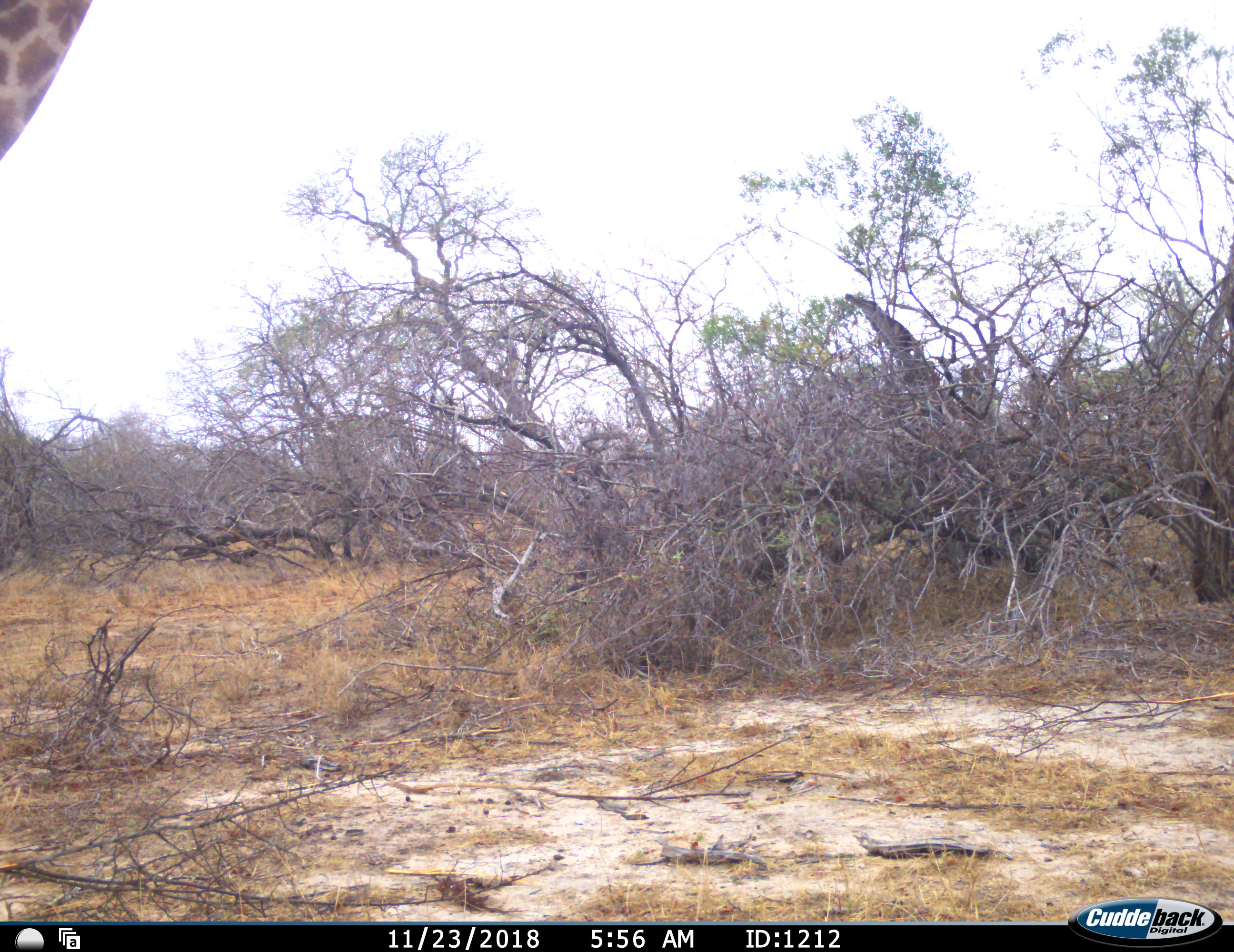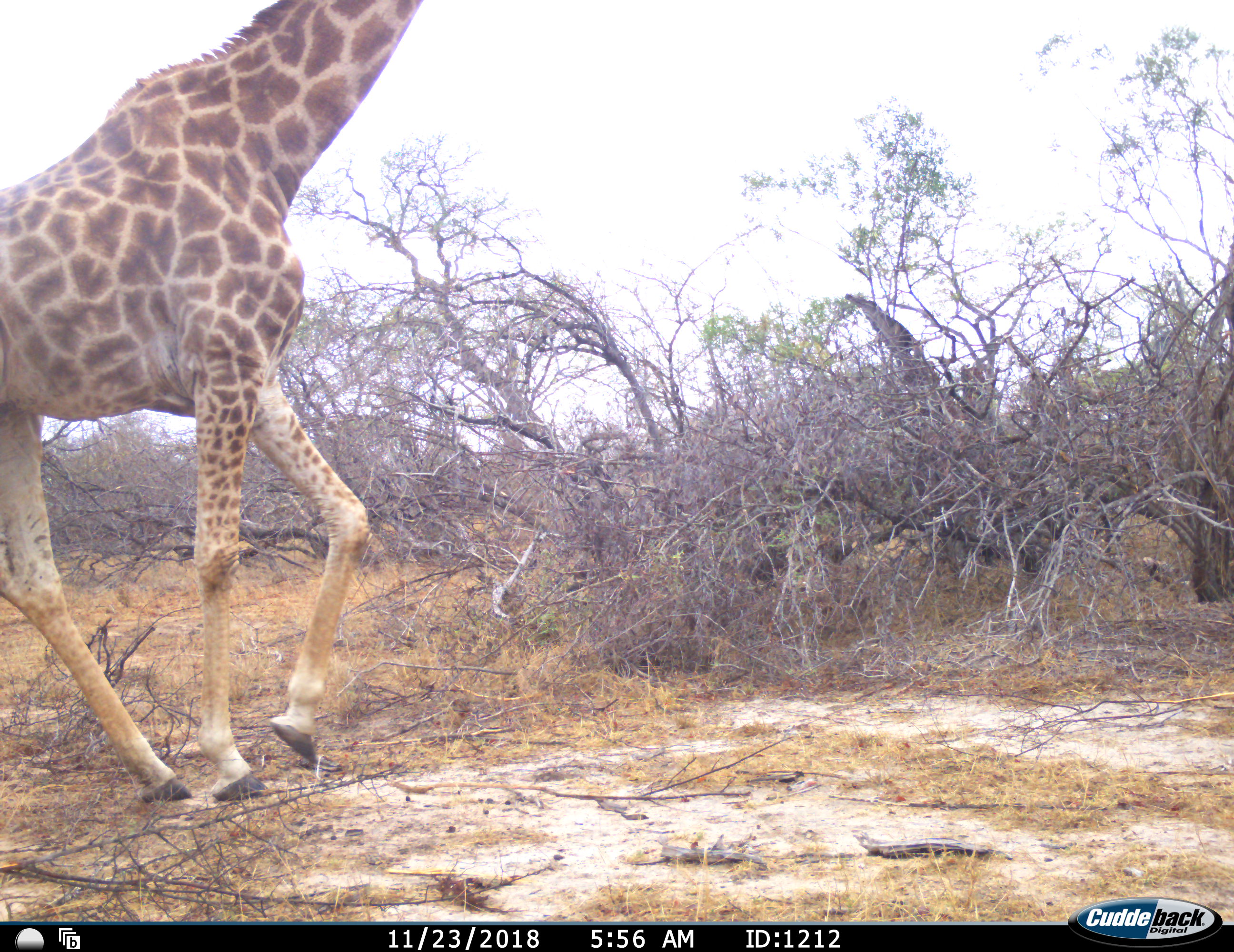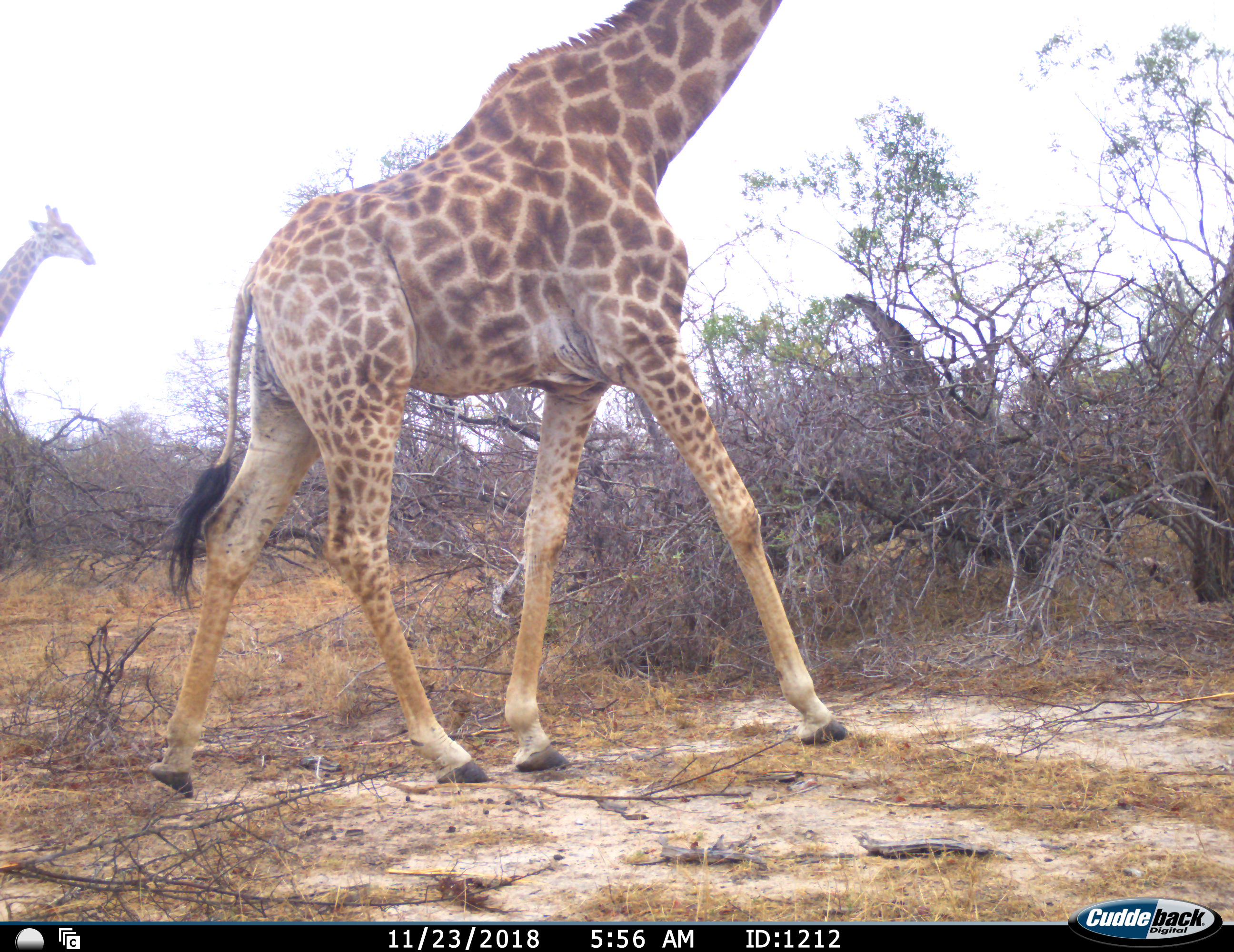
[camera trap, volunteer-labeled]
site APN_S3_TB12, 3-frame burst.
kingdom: Animalia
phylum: Chordata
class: Mammalia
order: Artiodactyla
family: Giraffidae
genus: Giraffa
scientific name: Giraffa camelopardalis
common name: giraffe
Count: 2.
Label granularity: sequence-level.